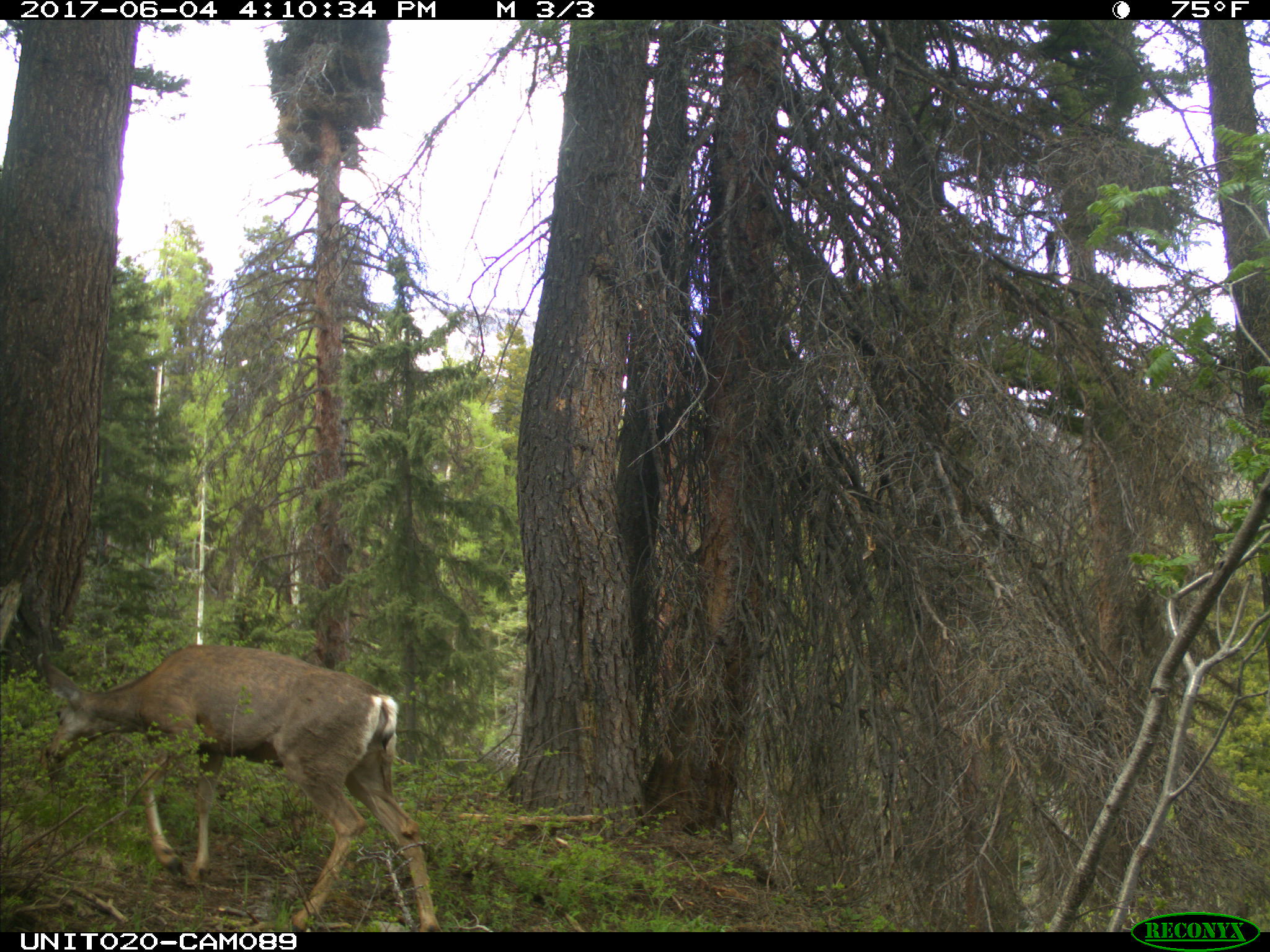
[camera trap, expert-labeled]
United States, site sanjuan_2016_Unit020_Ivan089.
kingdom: Animalia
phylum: Chordata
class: Mammalia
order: Artiodactyla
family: Cervidae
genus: Odocoileus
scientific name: Odocoileus hemionus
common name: mule deer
Odocoileus hemionus (mule deer).